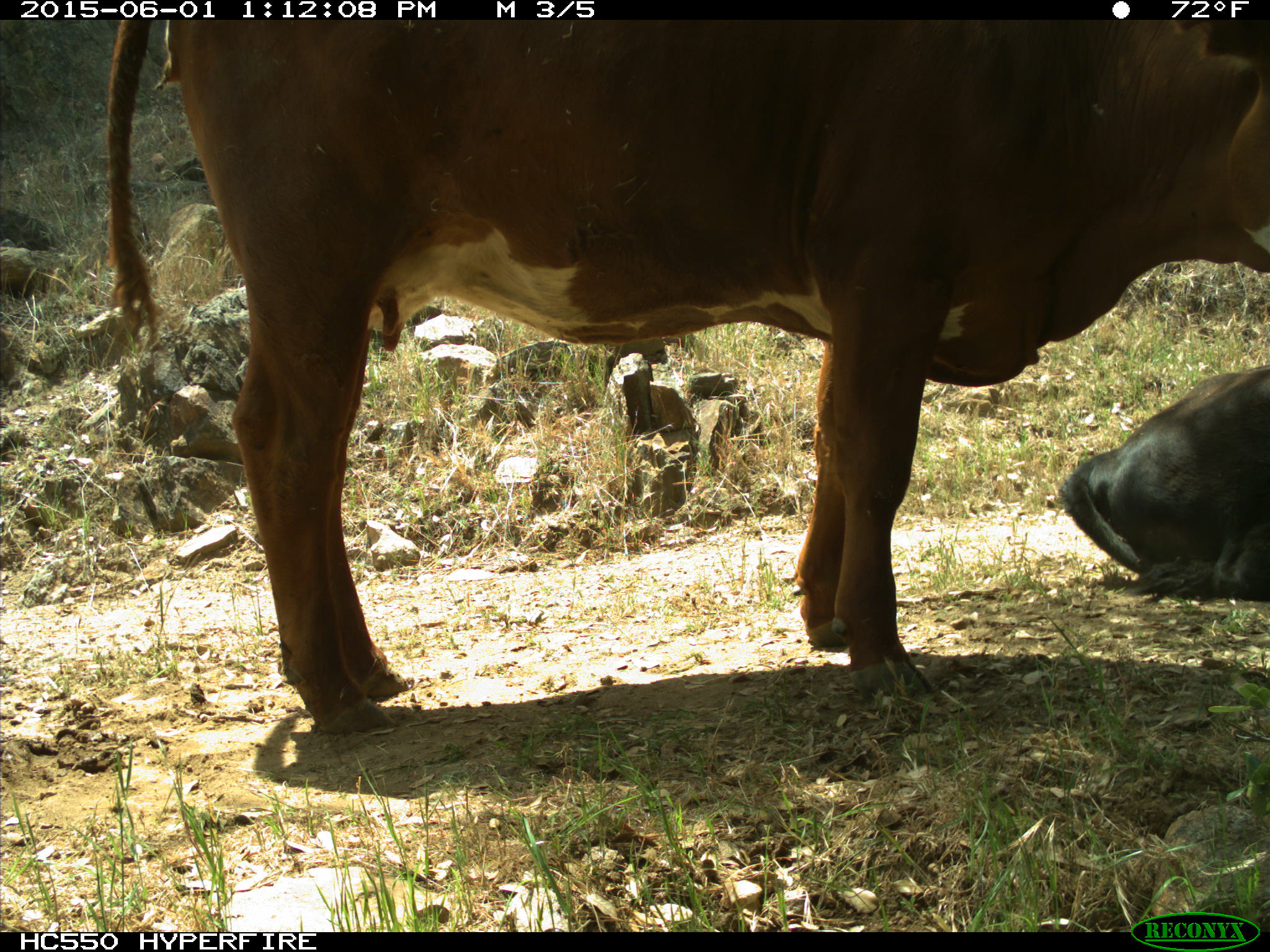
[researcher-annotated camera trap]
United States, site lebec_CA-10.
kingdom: Animalia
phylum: Chordata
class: Mammalia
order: Artiodactyla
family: Bovidae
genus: Bos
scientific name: Bos taurus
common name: domestic cow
Bos taurus (domestic cow).